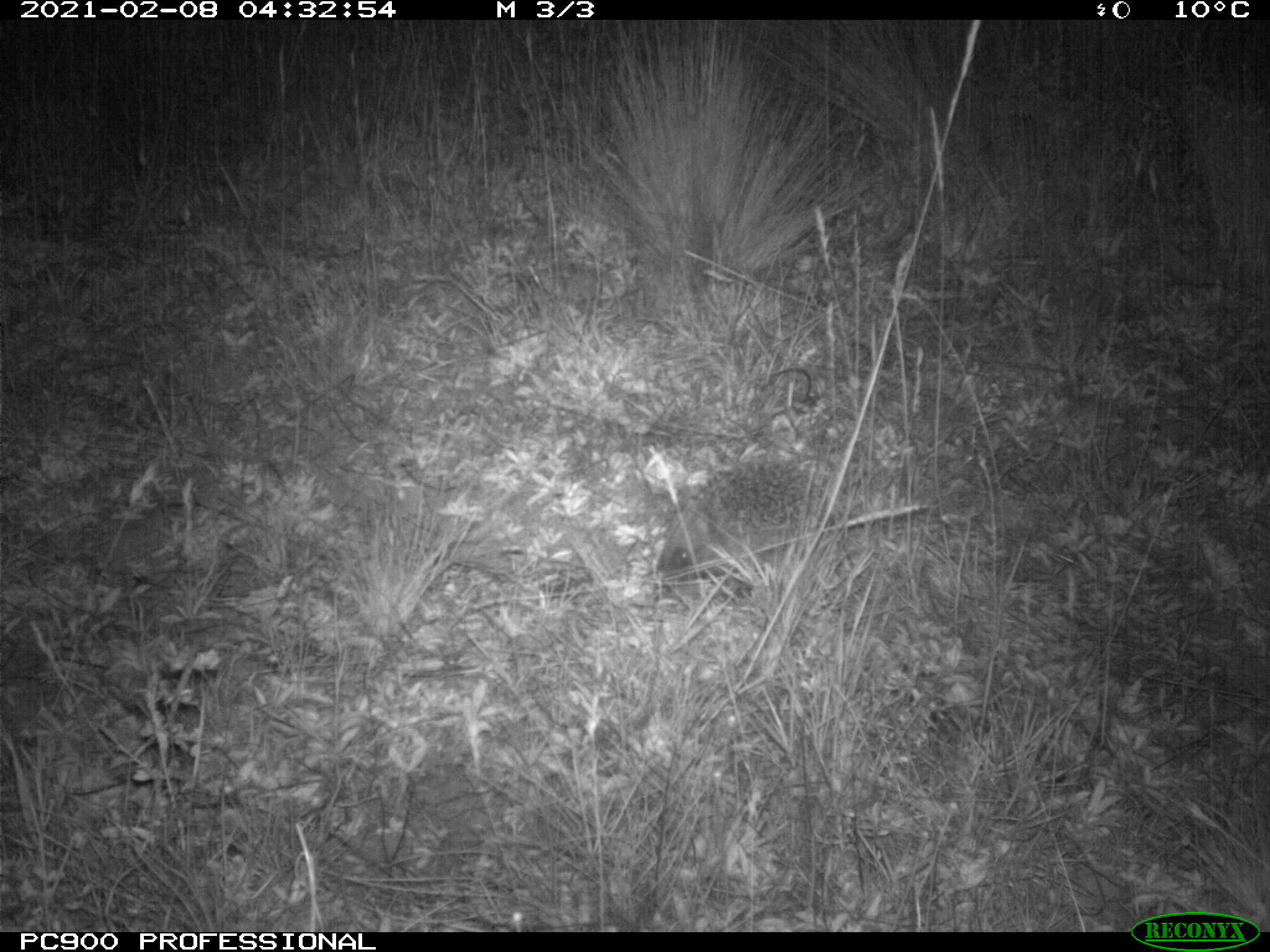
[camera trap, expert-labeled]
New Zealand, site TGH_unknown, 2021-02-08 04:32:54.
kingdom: Animalia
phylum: Chordata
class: Mammalia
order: Eulipotyphla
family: Erinaceidae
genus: Erinaceus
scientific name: Erinaceus europaeus europaeus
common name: european hedgehog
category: hedgehog